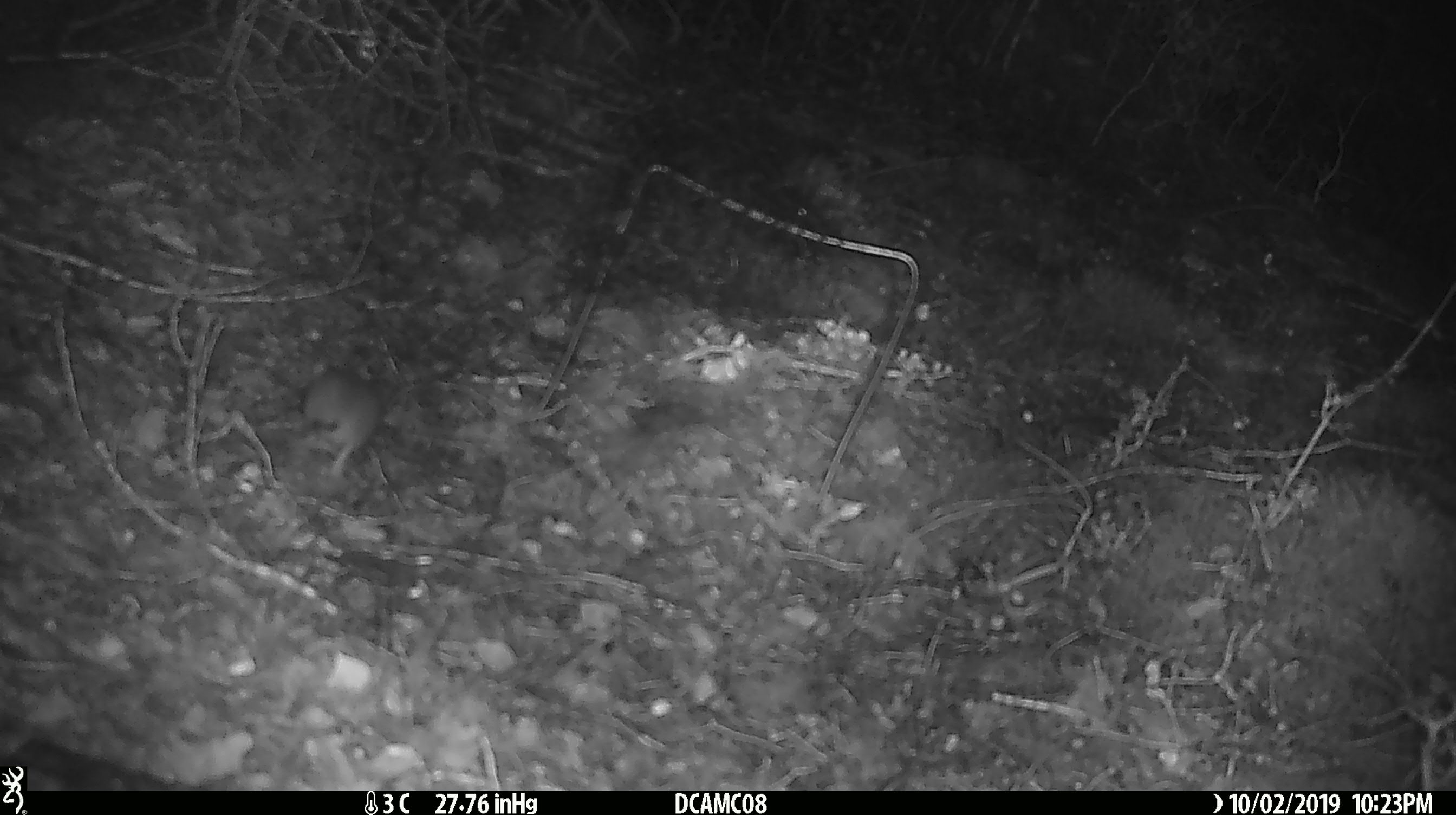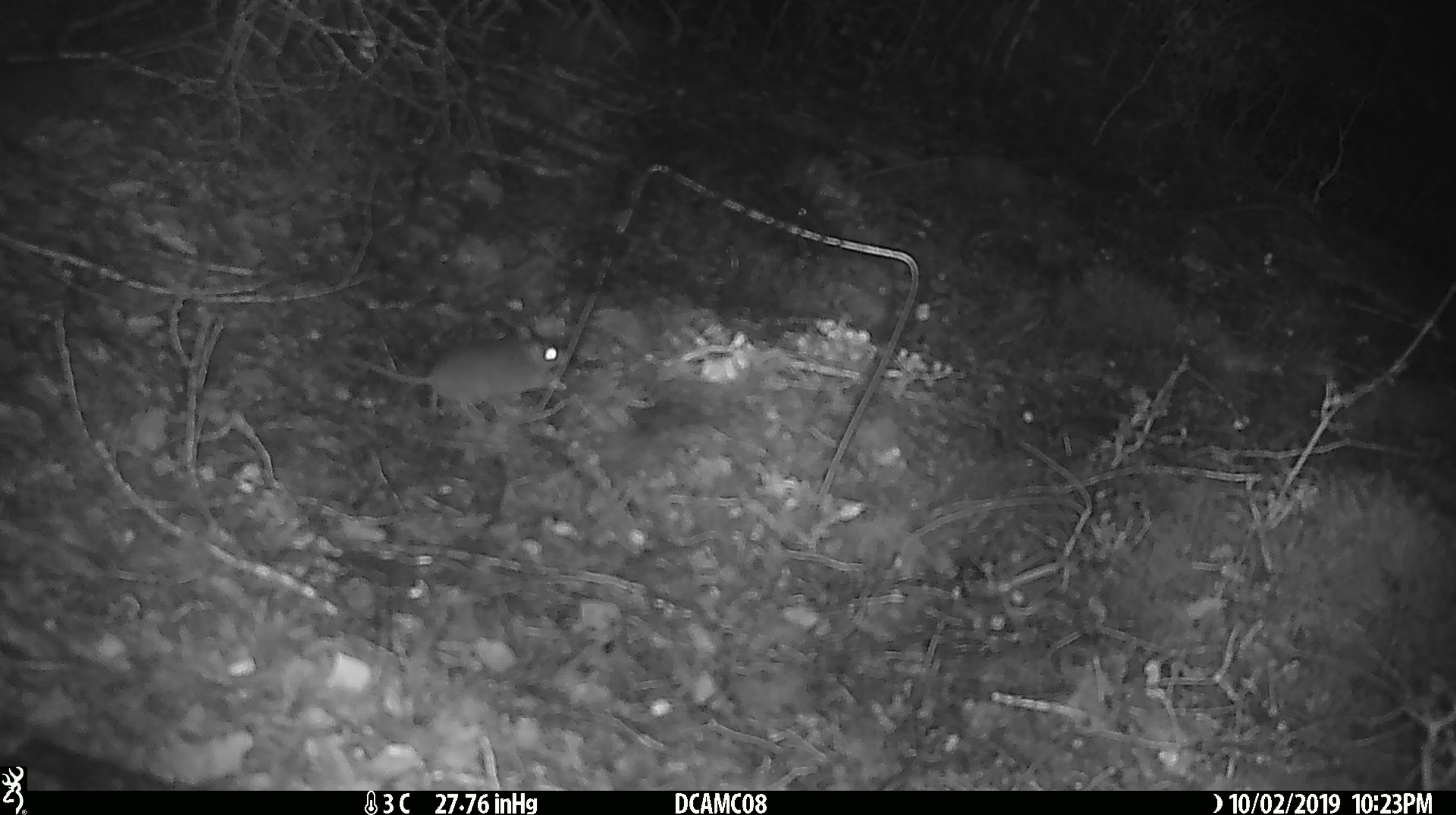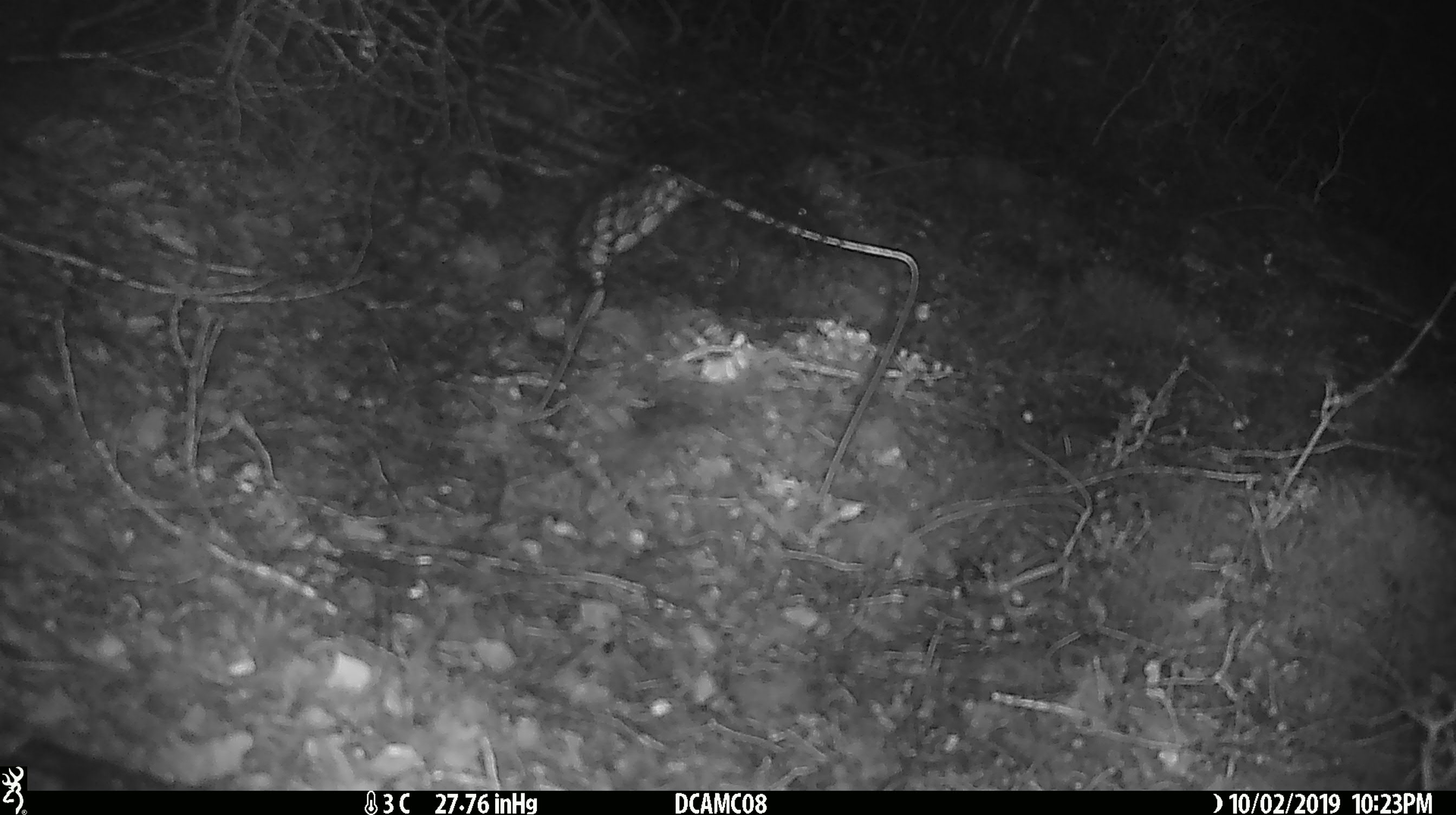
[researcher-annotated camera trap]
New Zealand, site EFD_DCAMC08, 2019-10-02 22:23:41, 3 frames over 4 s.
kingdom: Animalia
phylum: Chordata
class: Mammalia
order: Rodentia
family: Muridae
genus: Mus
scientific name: Mus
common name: mouse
Mouse (Mus).